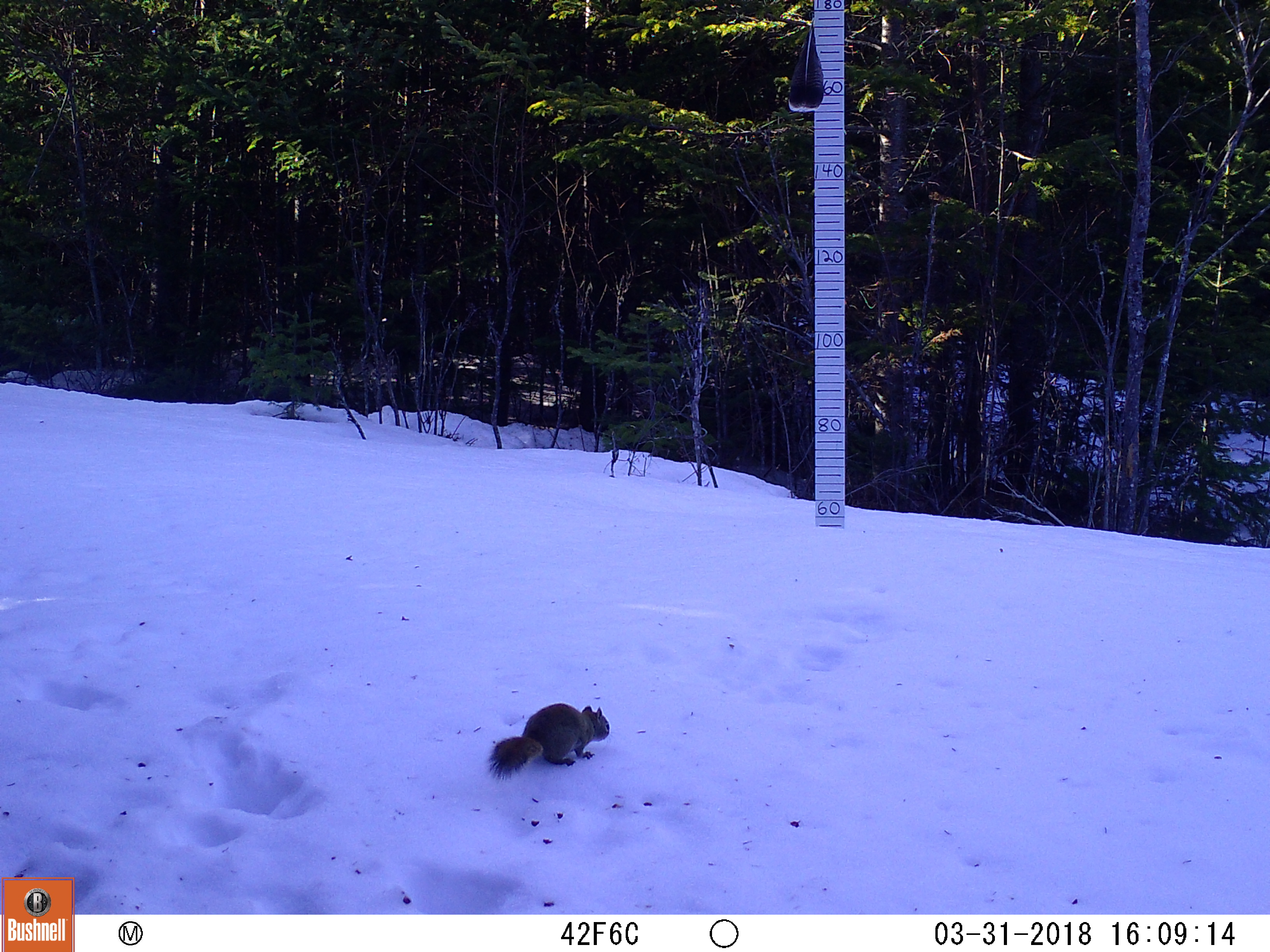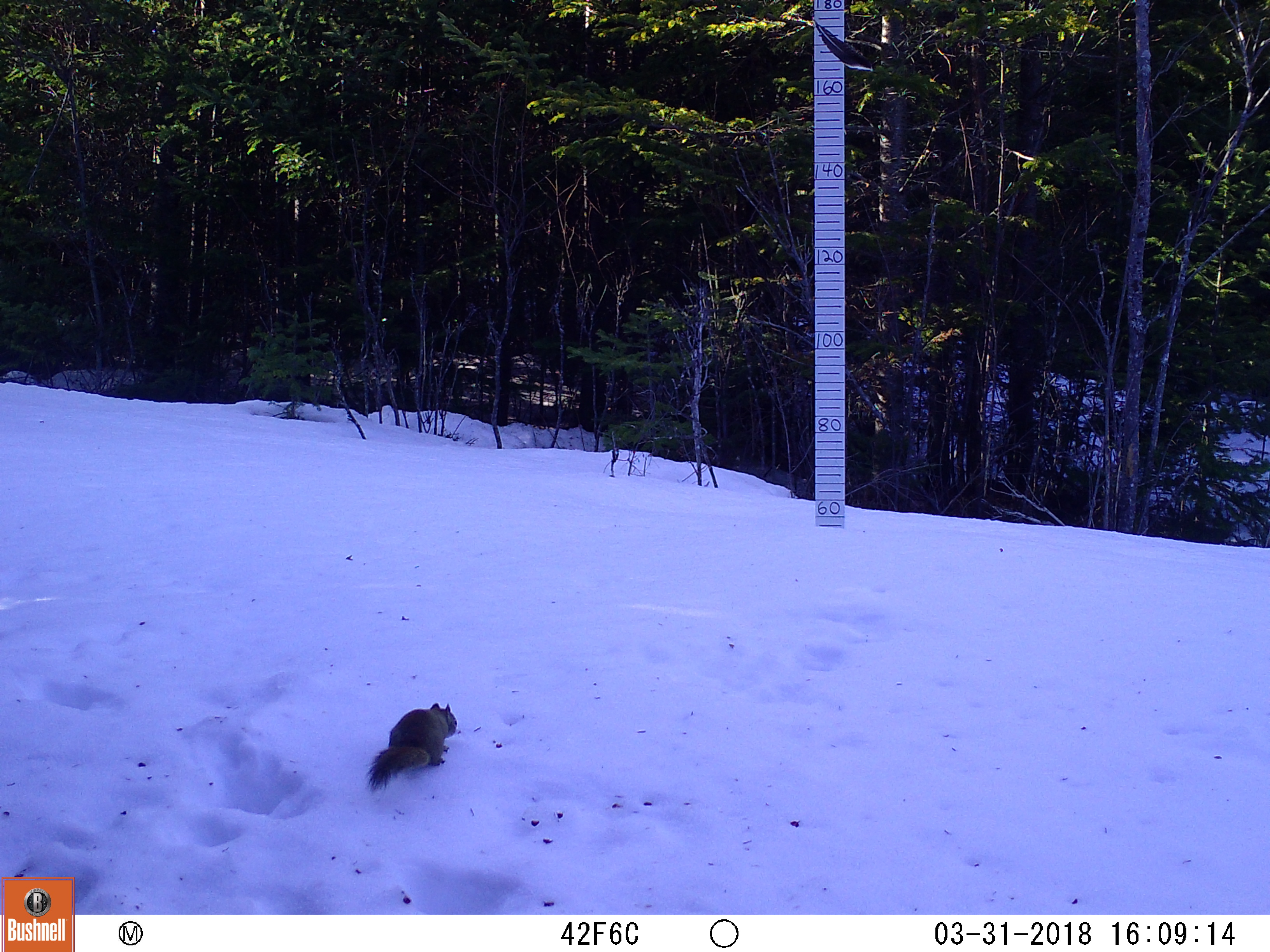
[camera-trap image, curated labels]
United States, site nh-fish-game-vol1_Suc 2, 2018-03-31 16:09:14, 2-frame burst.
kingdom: Animalia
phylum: Chordata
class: Mammalia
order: Rodentia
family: Sciuridae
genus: Tamiasciurus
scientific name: Tamiasciurus hudsonicus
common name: red squirrel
Red squirrel (Tamiasciurus hudsonicus).